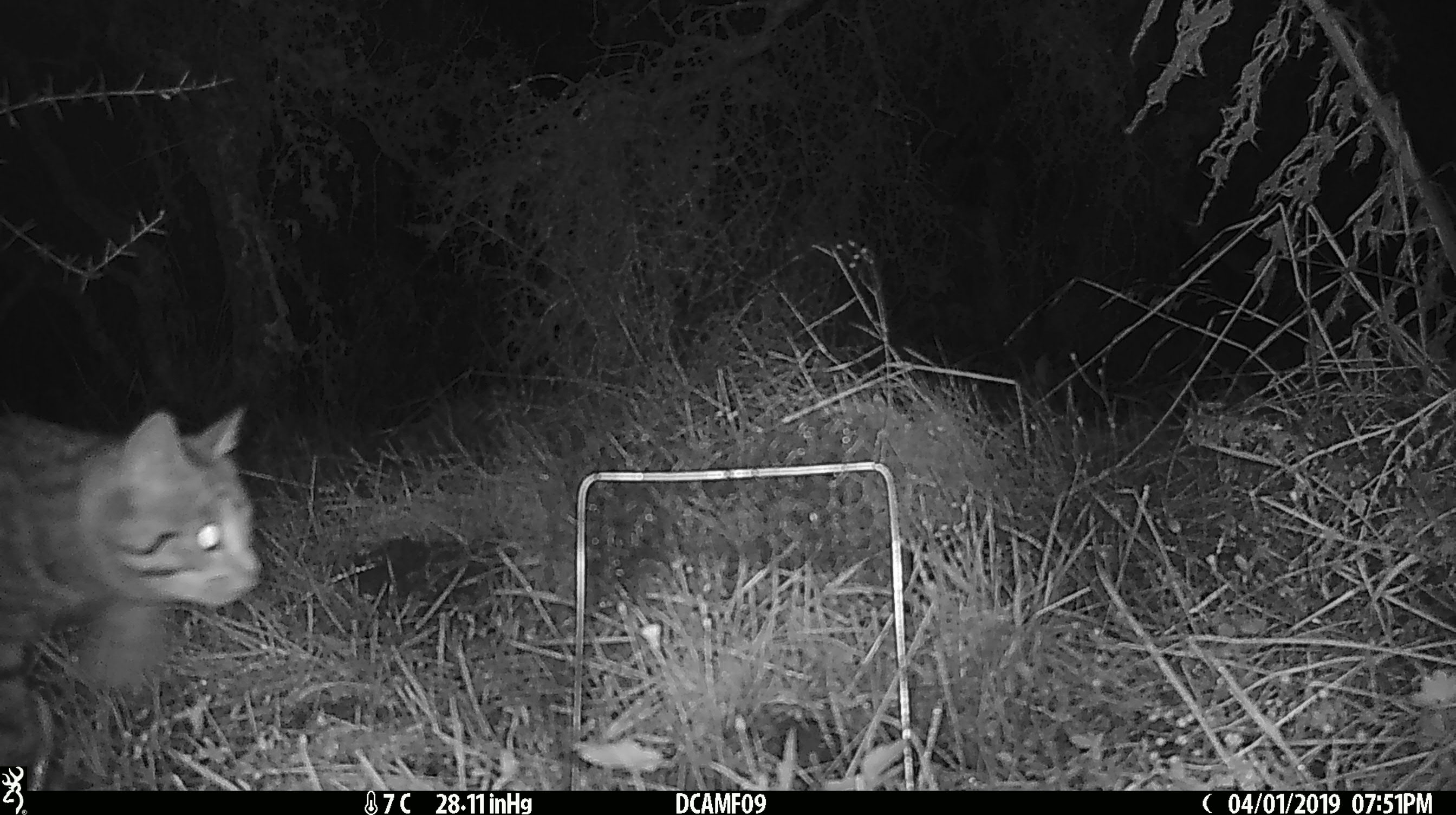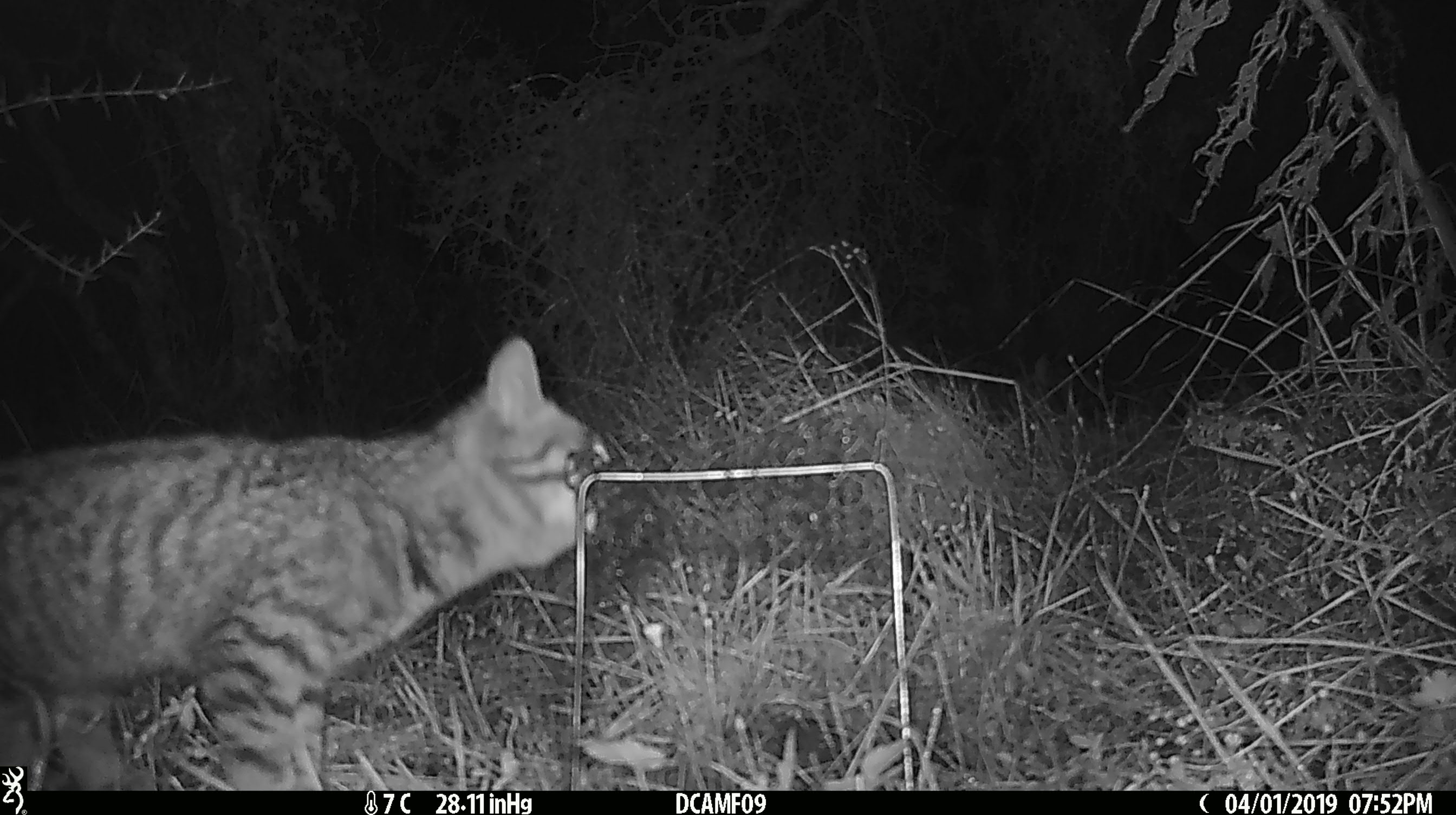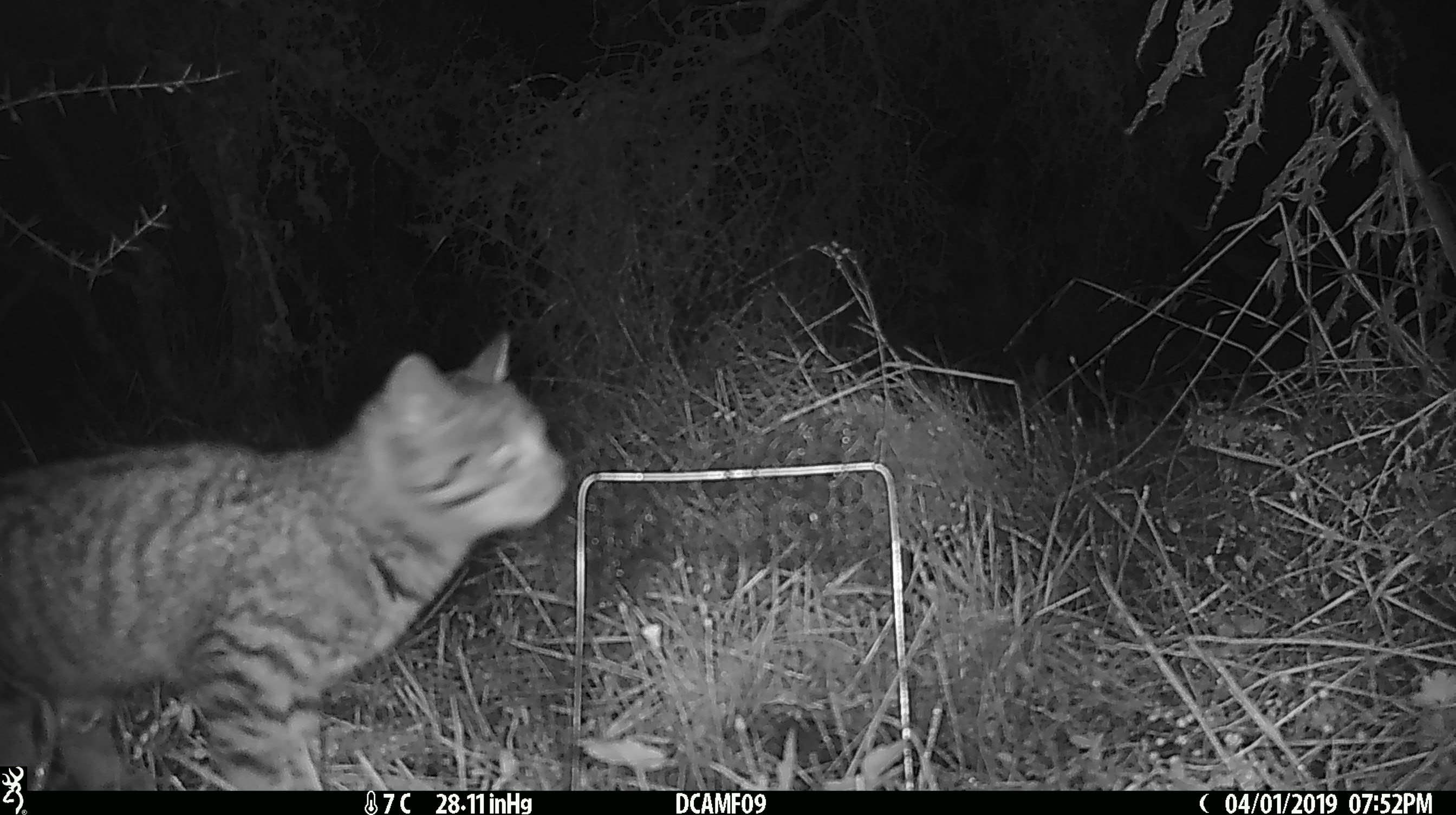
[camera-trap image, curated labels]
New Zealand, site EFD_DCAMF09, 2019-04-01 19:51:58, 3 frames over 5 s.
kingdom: Animalia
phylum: Chordata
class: Mammalia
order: Carnivora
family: Felidae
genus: Felis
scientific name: Felis catus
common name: domestic cat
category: cat